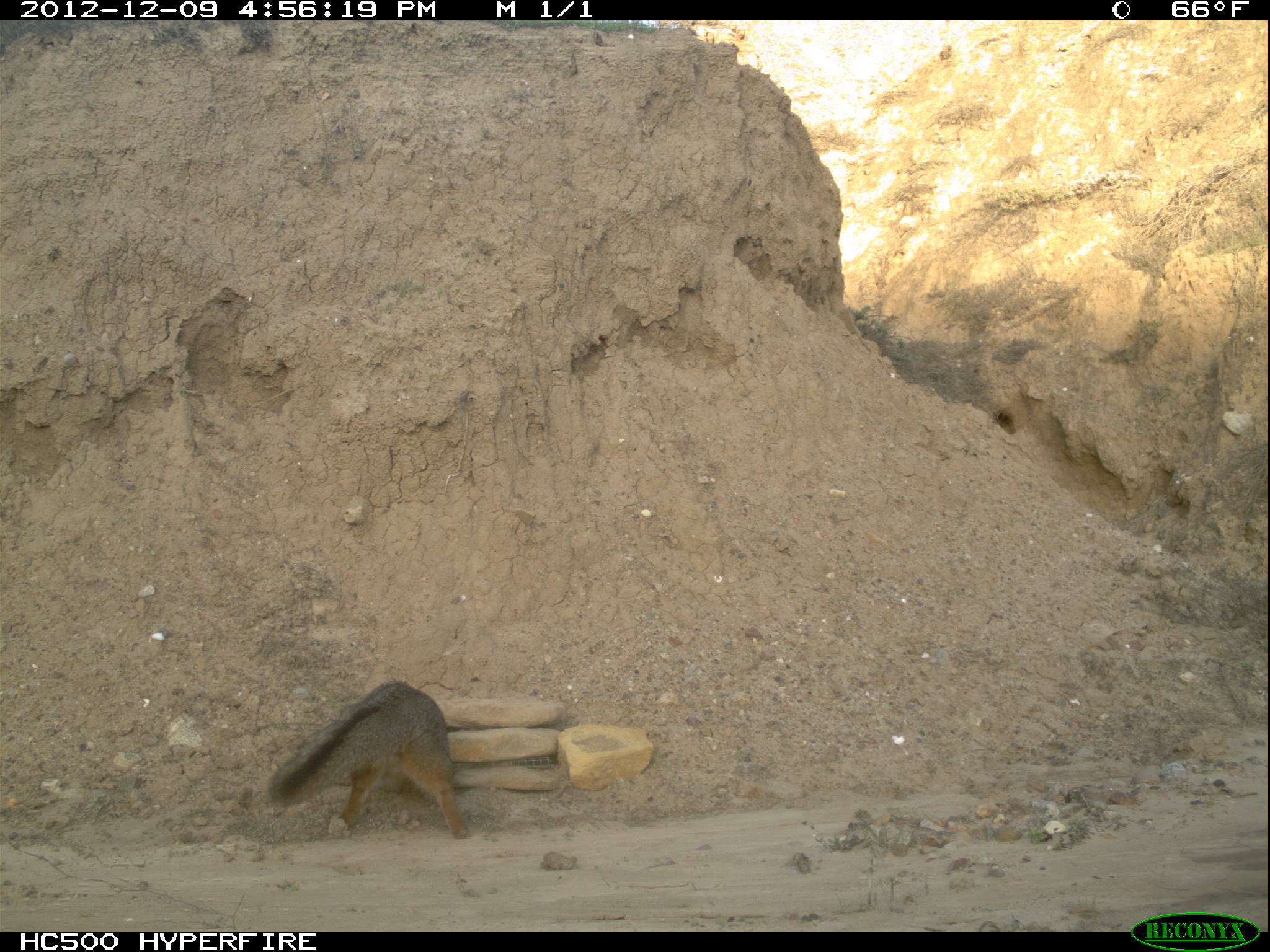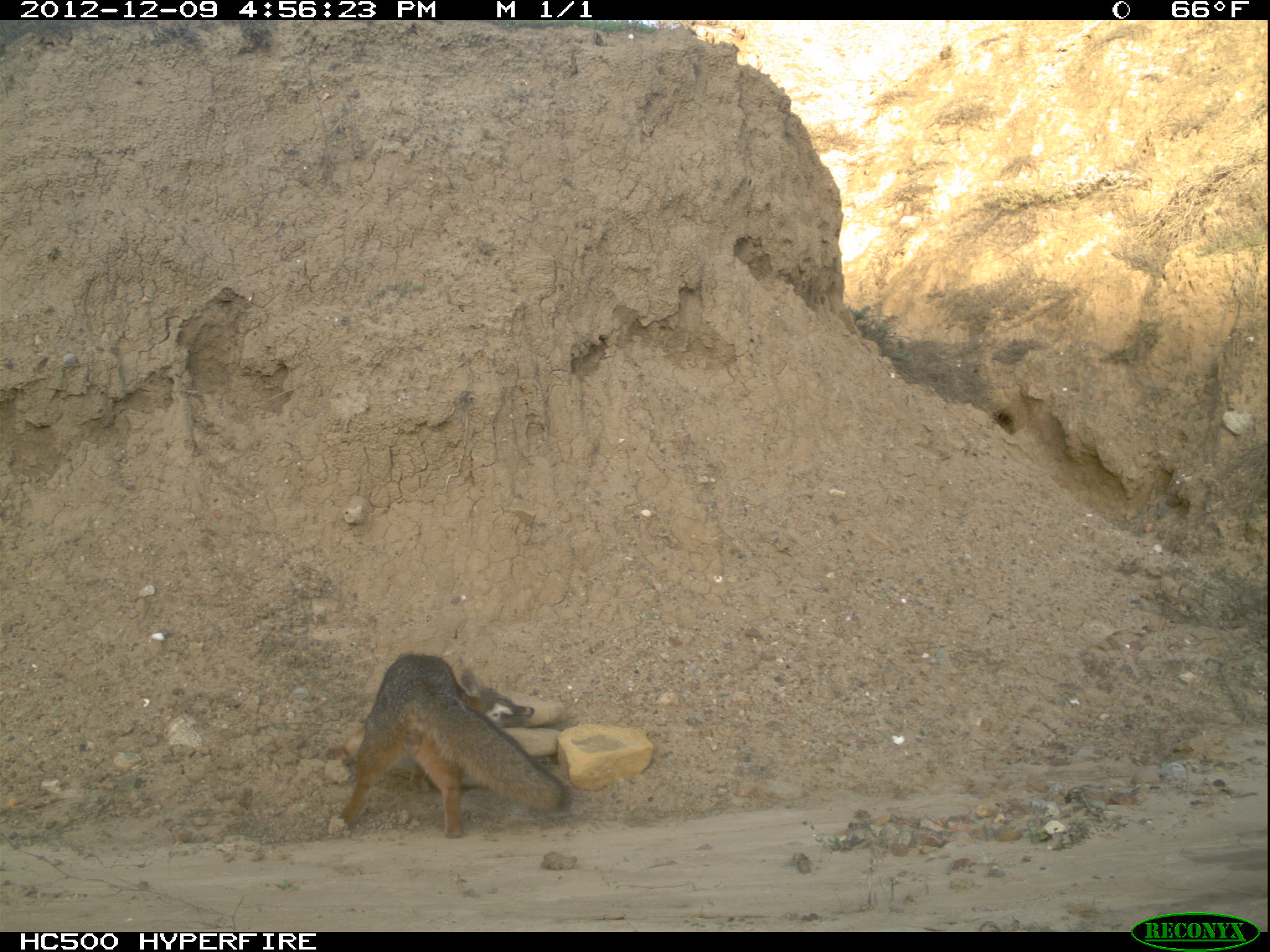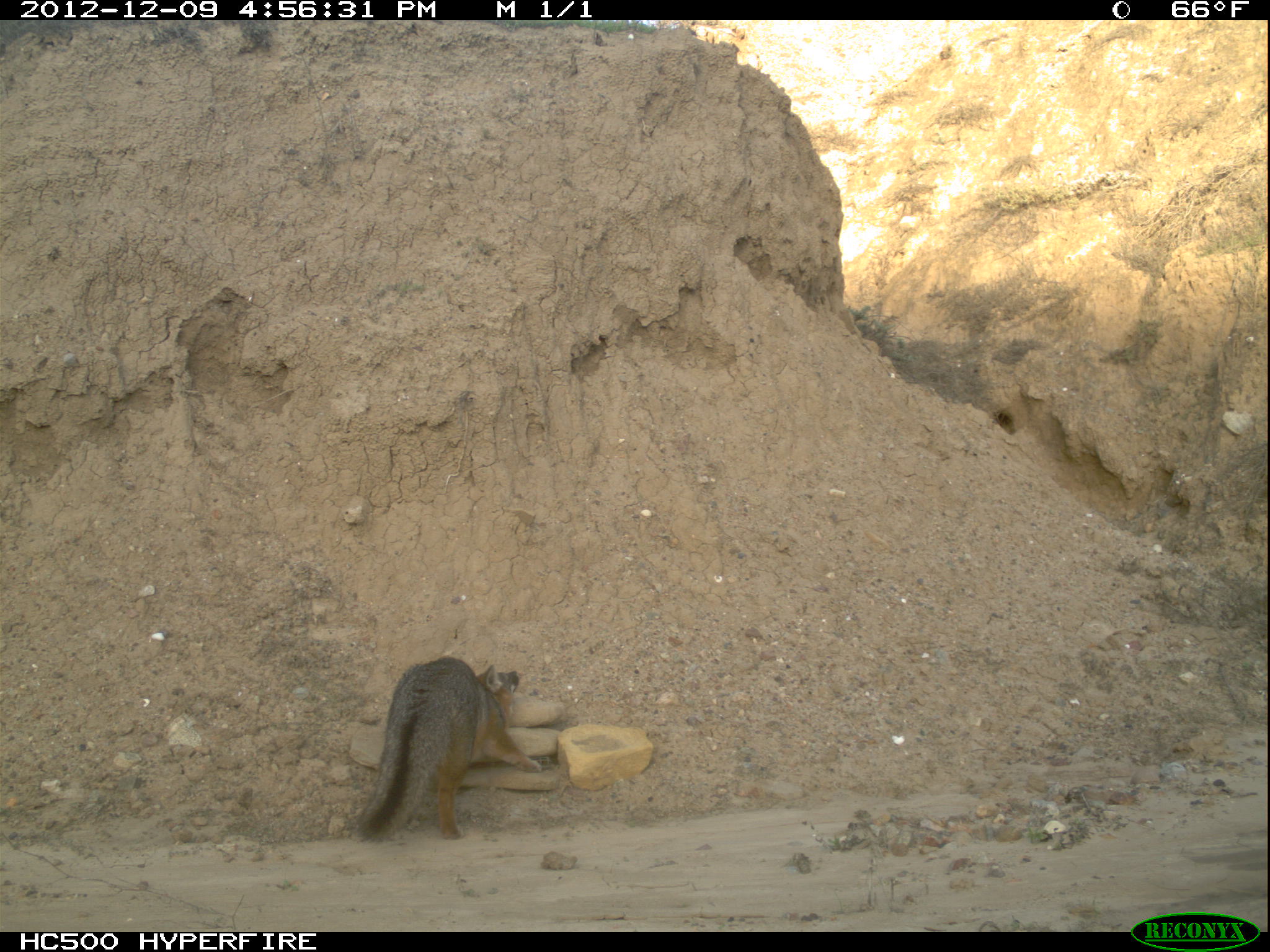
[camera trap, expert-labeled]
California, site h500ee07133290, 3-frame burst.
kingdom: Animalia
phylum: Chordata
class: Mammalia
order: Carnivora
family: Canidae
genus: Urocyon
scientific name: Urocyon littoralis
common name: island fox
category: fox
Fox (island fox) (Urocyon littoralis).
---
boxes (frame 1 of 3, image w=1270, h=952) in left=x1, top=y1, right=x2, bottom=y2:
fox: left=268, top=681, right=468, bottom=841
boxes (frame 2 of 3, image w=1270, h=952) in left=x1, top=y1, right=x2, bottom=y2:
fox: left=340, top=652, right=572, bottom=837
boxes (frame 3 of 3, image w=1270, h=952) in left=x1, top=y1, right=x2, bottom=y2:
fox: left=351, top=654, right=541, bottom=842